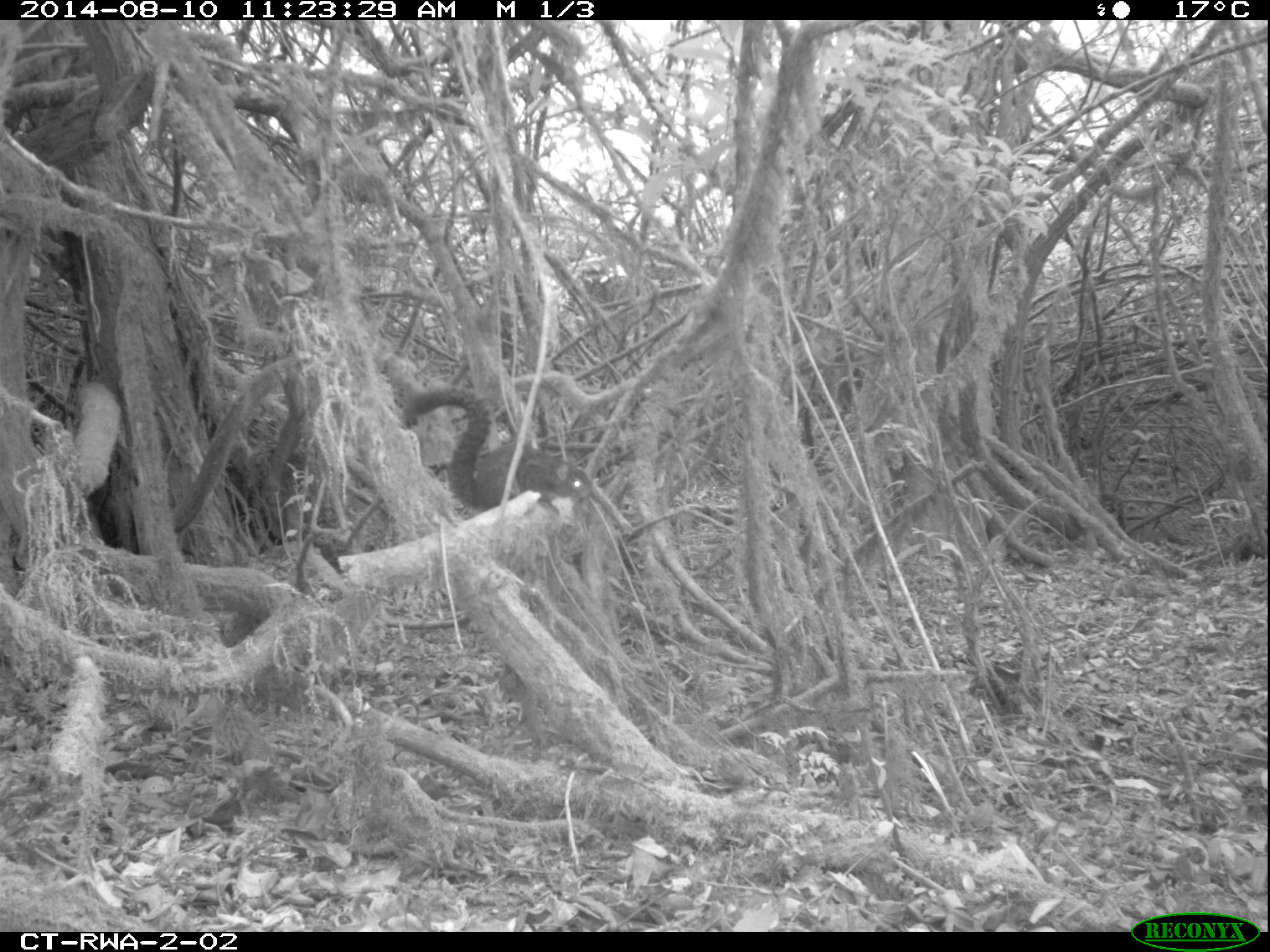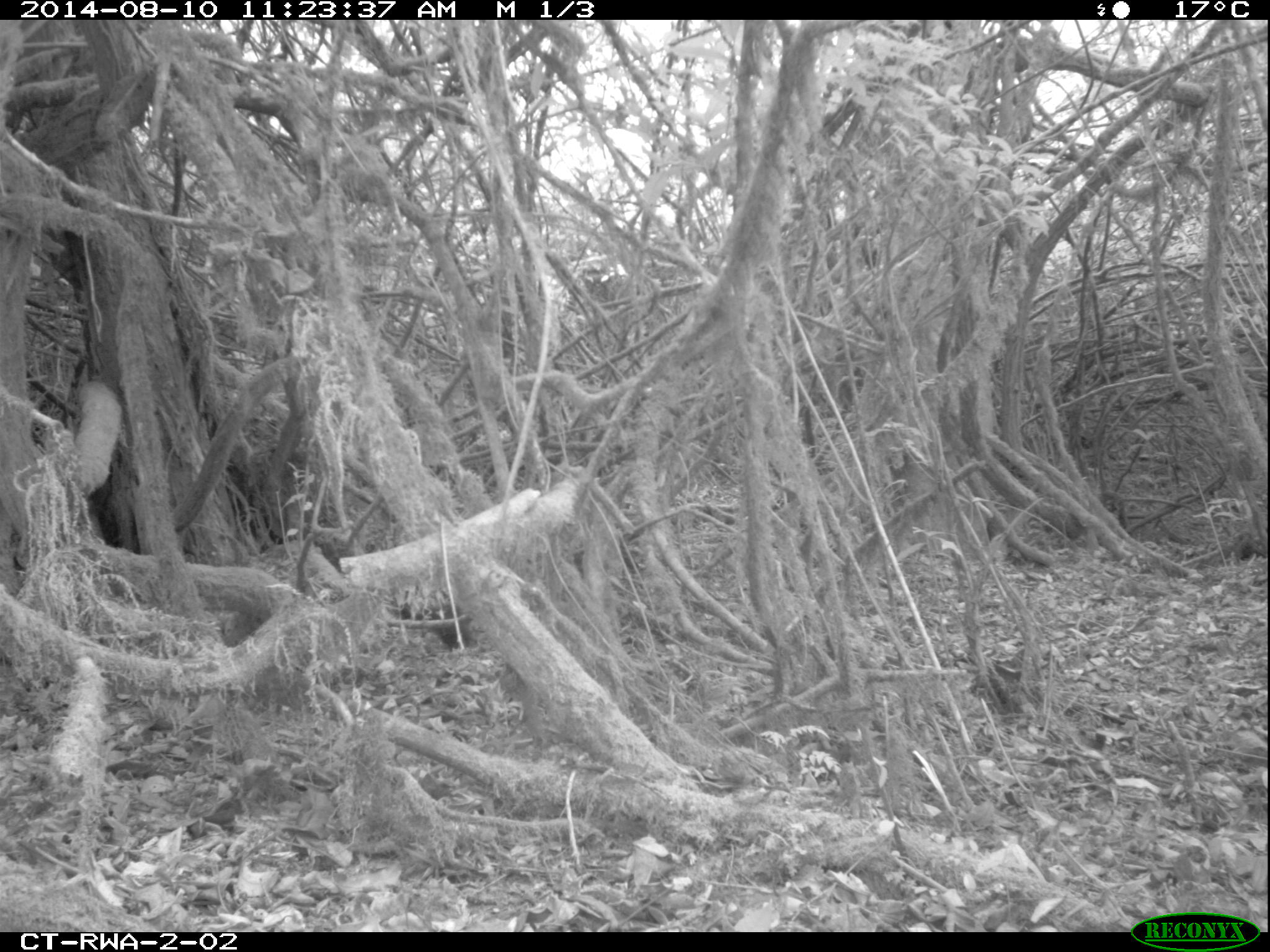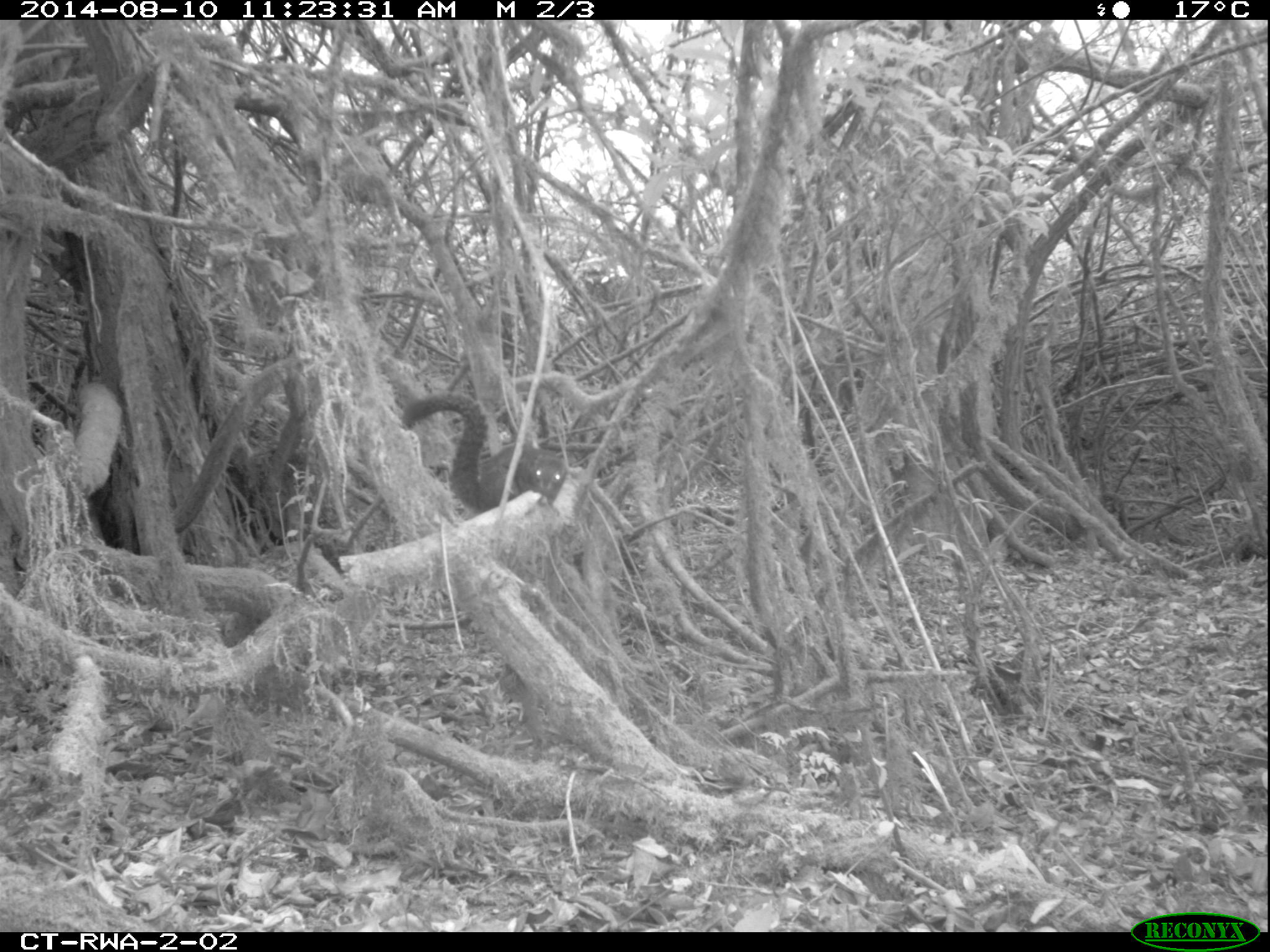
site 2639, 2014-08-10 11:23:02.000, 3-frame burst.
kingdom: Animalia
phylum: Chordata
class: Mammalia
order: Rodentia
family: Sciuridae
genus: Funisciurus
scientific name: Funisciurus carruthersi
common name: carruther's mountain squirrel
Funisciurus carruthersi (carruther's mountain squirrel), count 1.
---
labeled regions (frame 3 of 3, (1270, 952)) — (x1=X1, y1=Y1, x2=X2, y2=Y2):
funisciurus carruthersi: (x1=400, y1=393, x2=567, y2=512)